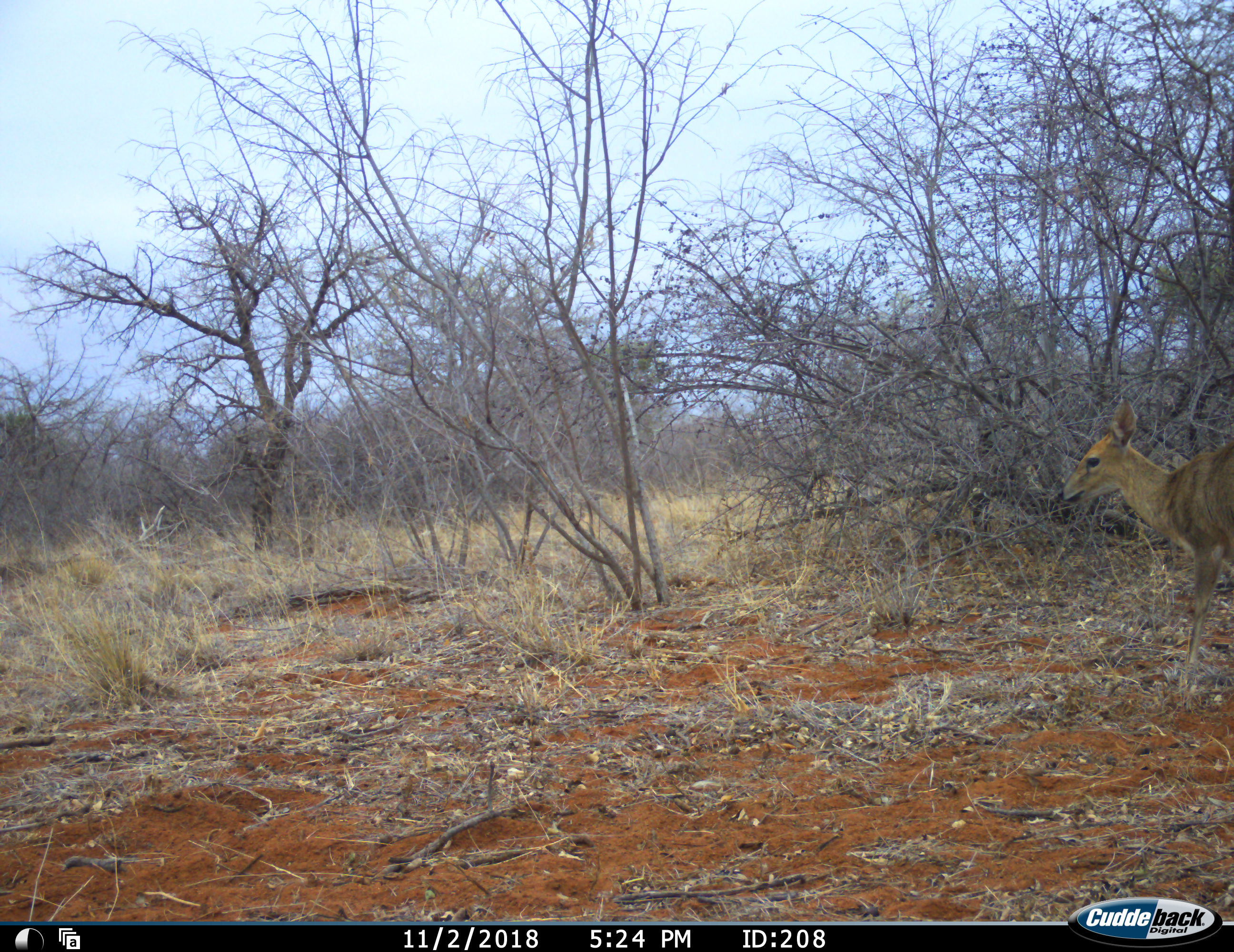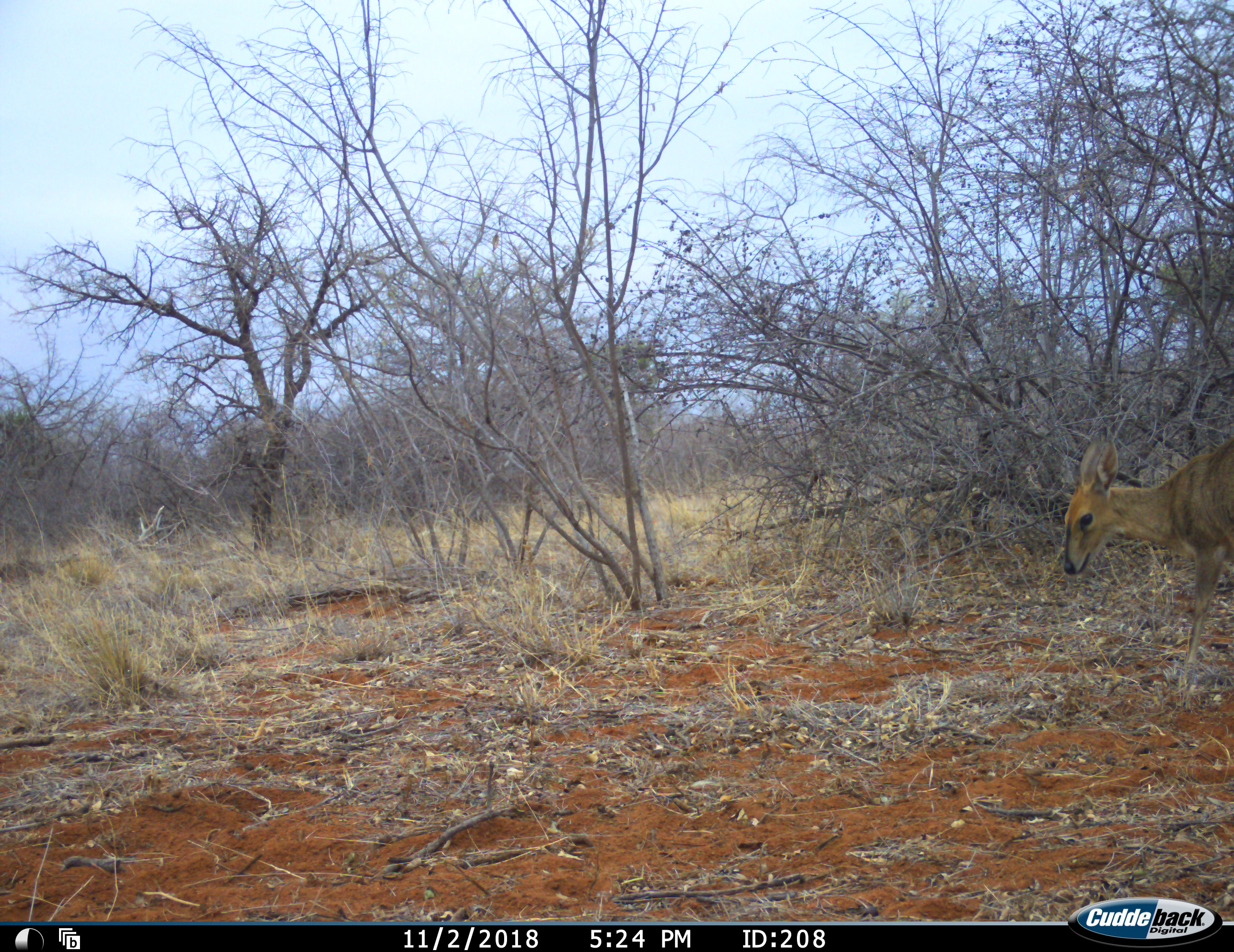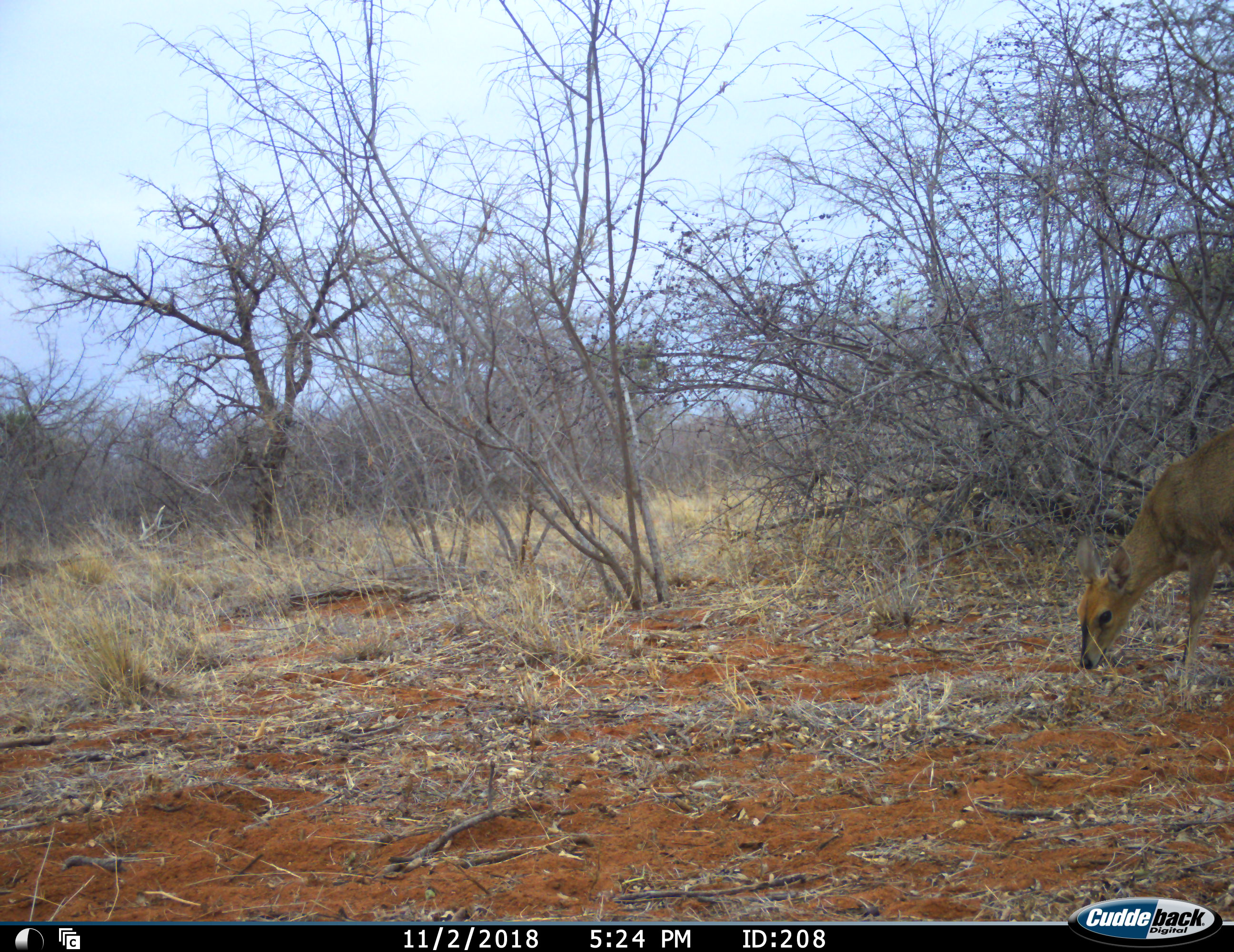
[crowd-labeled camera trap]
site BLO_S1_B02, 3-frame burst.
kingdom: Animalia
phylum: Chordata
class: Mammalia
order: Artiodactyla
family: Bovidae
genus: Sylvicapra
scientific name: Sylvicapra grimmia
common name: common duiker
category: duikercommongrey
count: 1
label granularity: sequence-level